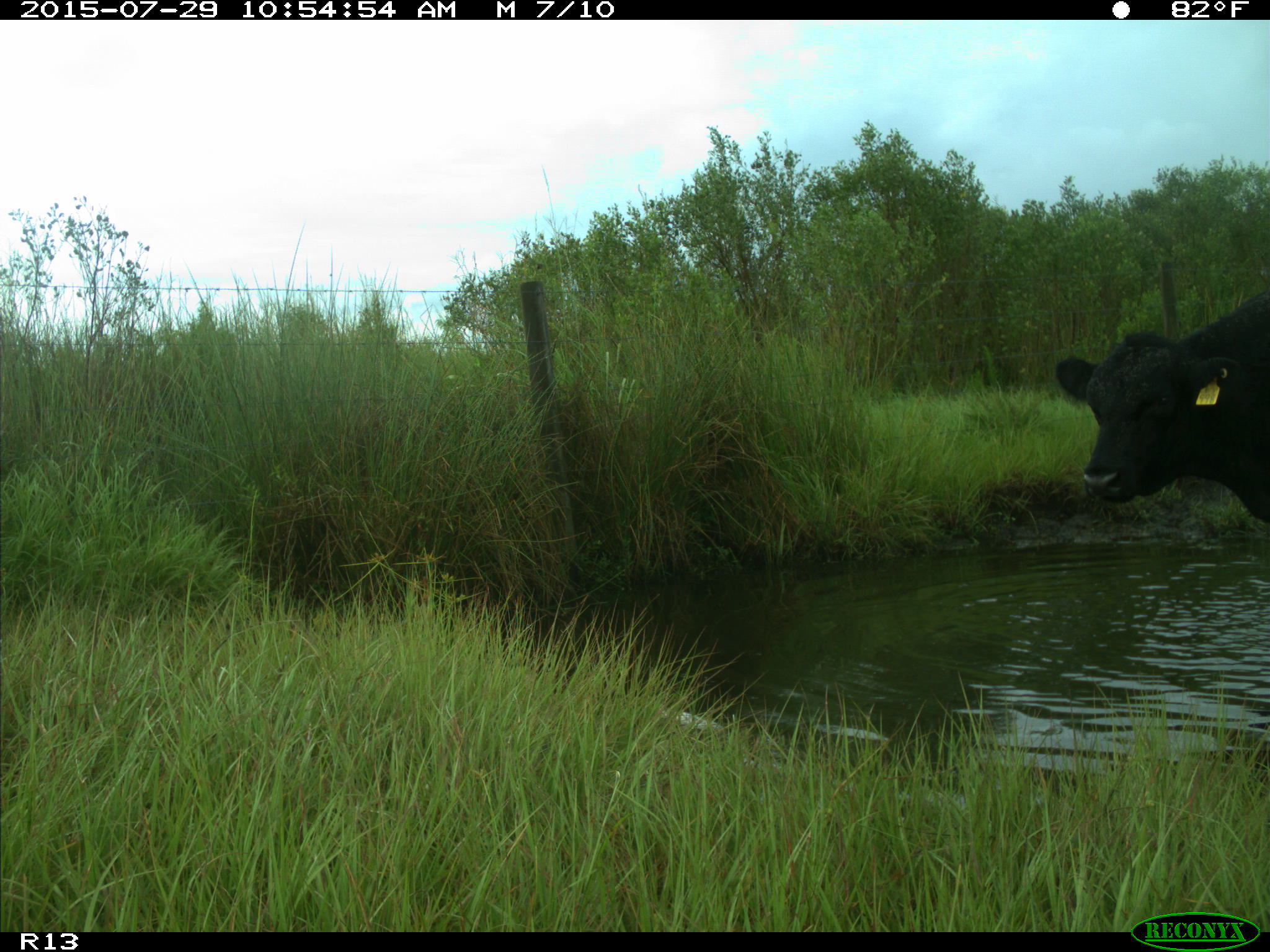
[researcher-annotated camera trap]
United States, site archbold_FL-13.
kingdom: Animalia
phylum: Chordata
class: Mammalia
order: Artiodactyla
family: Bovidae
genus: Bos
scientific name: Bos taurus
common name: domestic cow